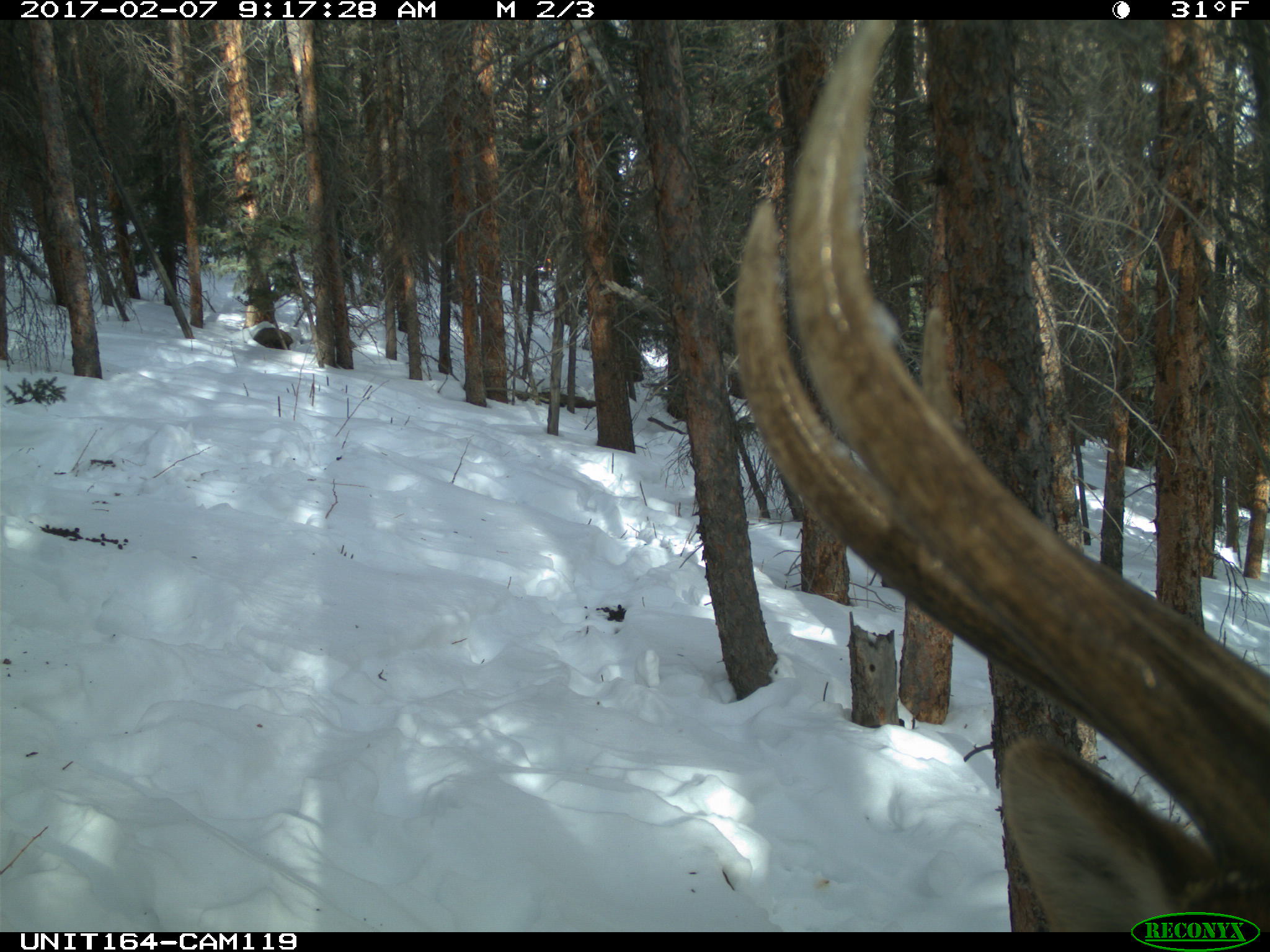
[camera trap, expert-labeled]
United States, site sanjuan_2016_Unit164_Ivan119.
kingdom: Animalia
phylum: Chordata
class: Mammalia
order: Artiodactyla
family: Cervidae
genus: Cervus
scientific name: Cervus elaphus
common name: red deer